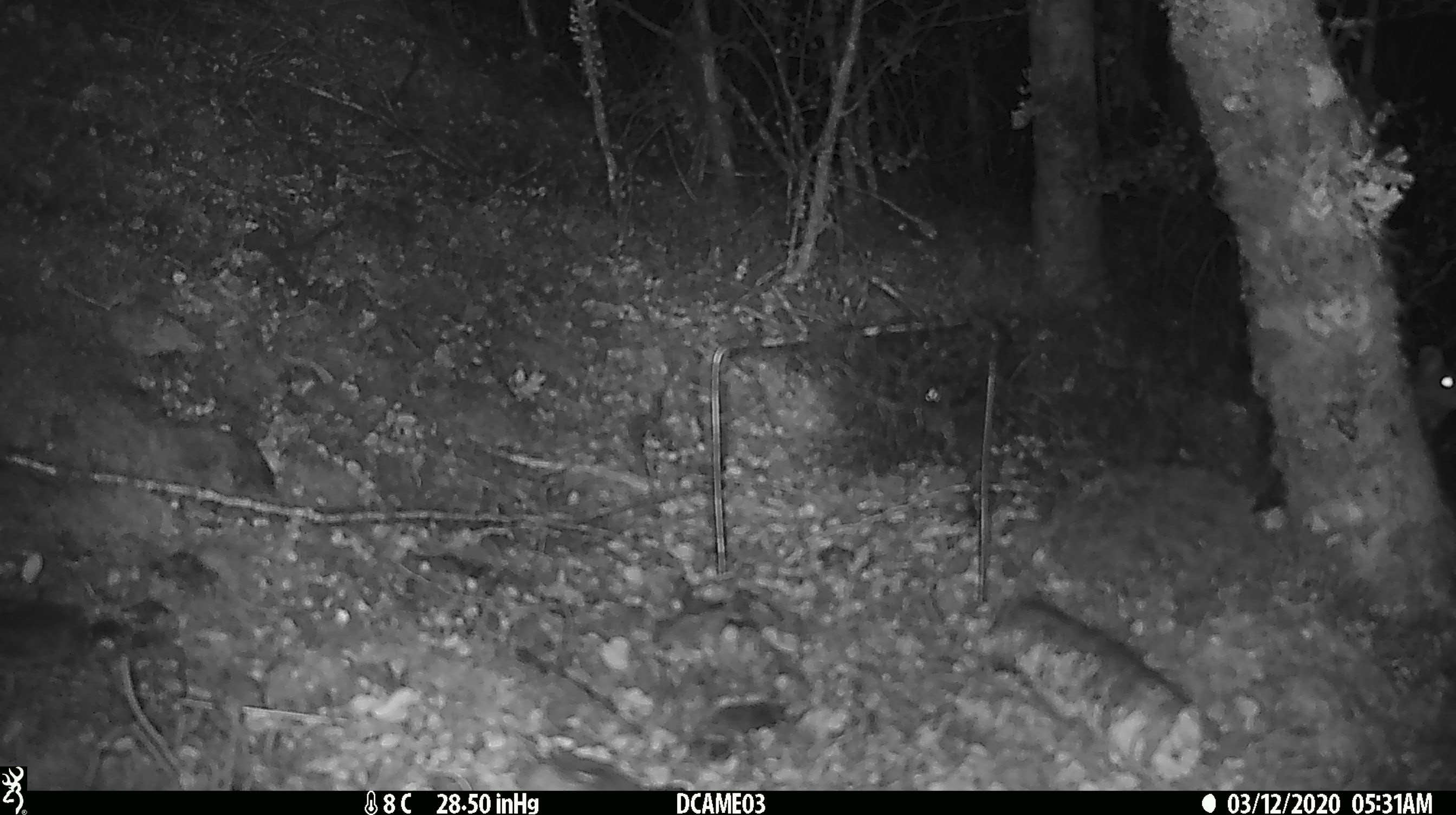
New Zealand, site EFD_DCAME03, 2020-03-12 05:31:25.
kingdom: Animalia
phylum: Chordata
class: Mammalia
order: Rodentia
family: Muridae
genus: Rattus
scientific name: Rattus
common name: rat